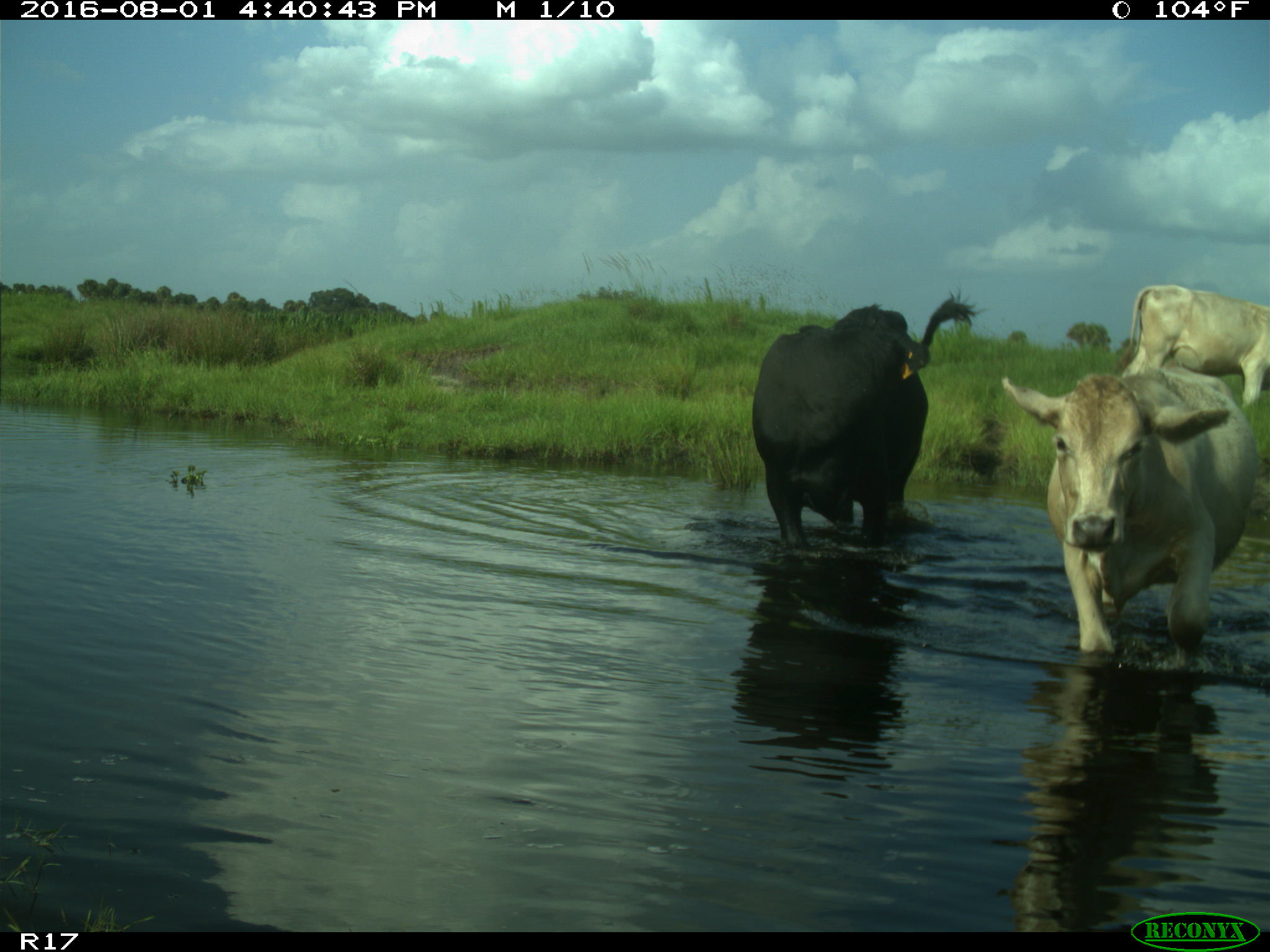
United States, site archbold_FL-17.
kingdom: Animalia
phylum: Chordata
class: Mammalia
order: Artiodactyla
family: Bovidae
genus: Bos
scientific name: Bos taurus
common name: domestic cow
Bos taurus (domestic cow).